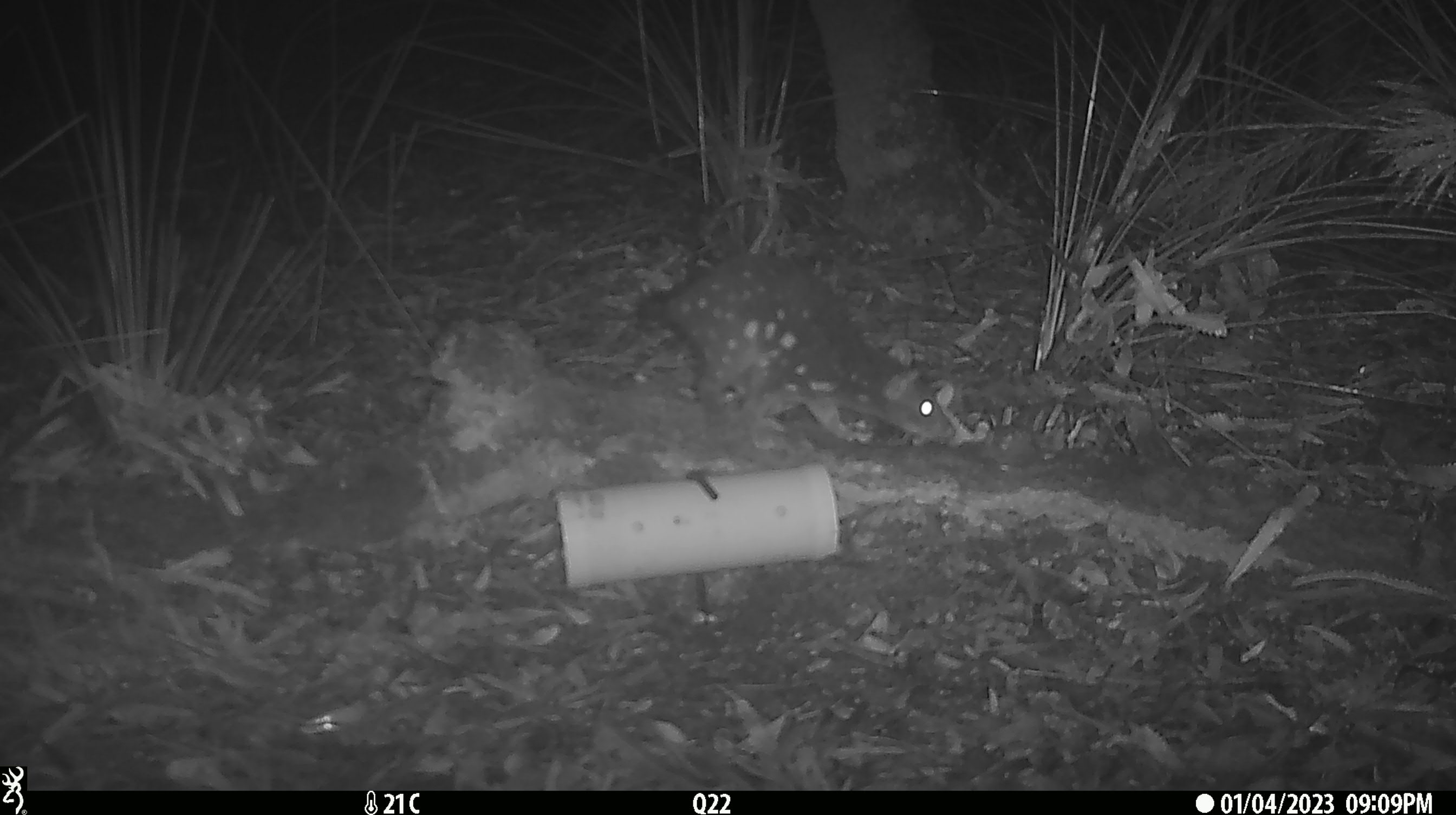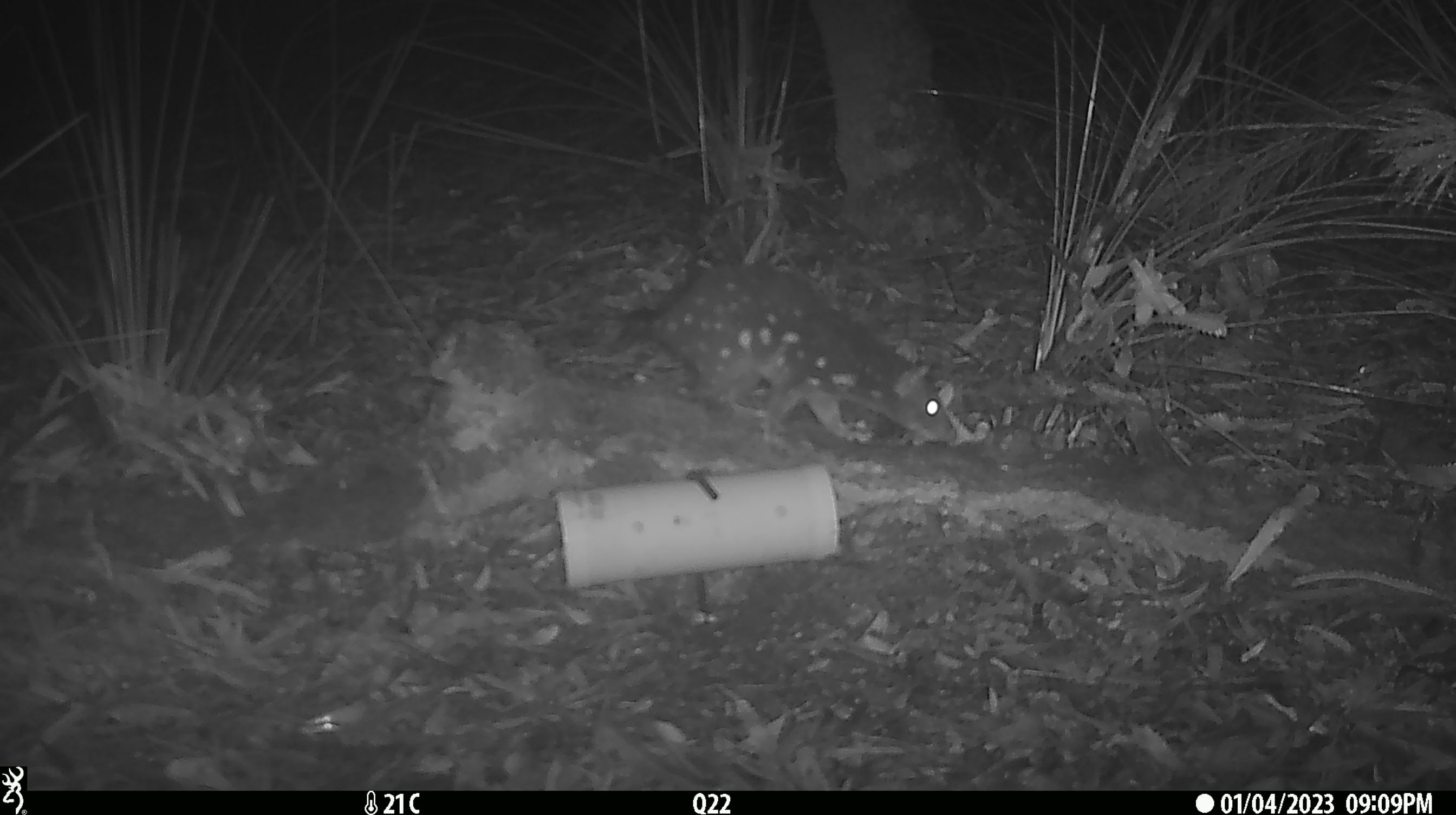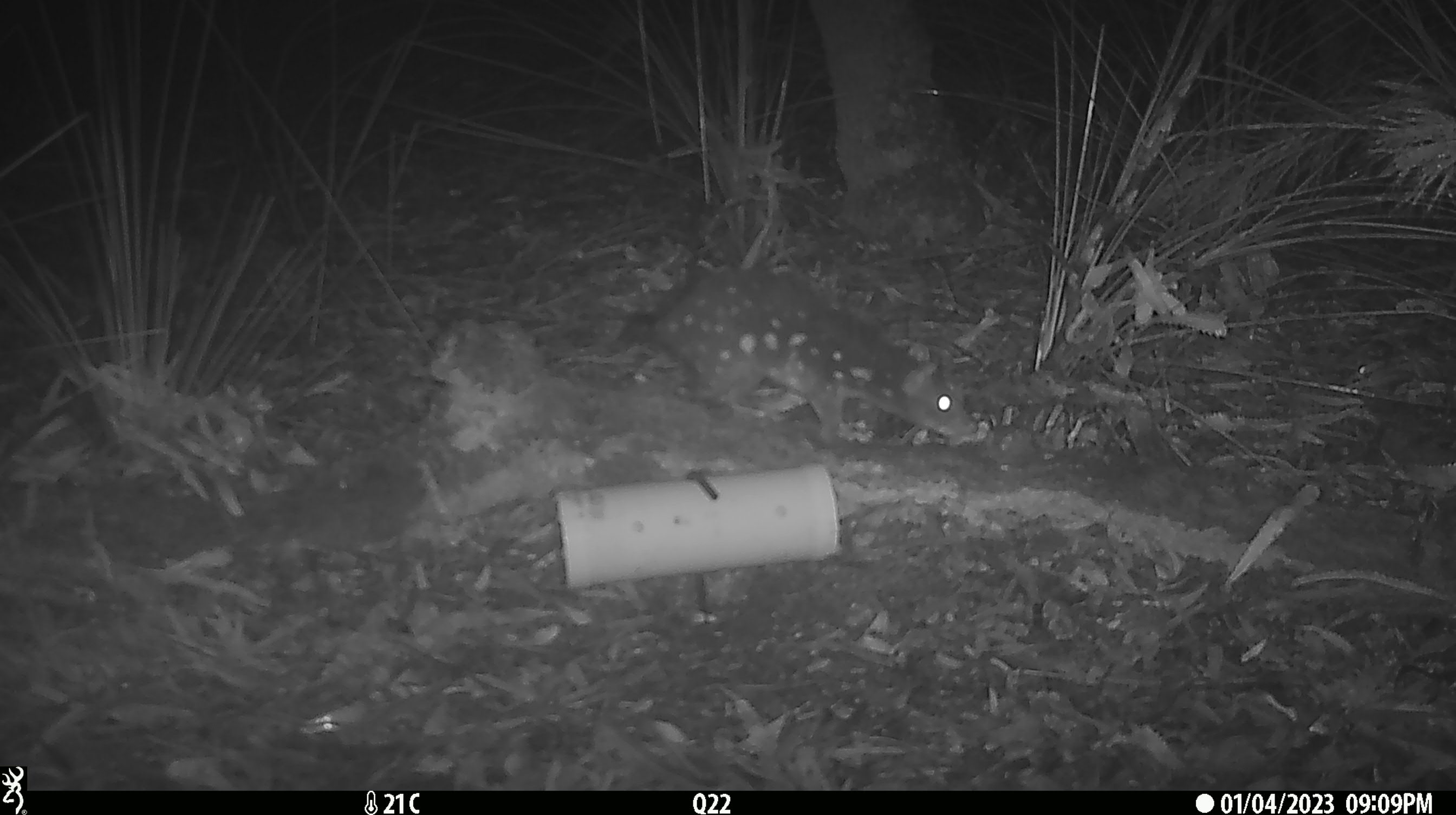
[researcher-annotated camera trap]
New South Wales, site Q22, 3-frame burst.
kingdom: Animalia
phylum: Chordata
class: Mammalia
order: Dasyuromorphia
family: Dasyuridae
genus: Dasyurus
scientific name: Dasyurus maculatus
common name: spotted-tailed quoll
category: quoll